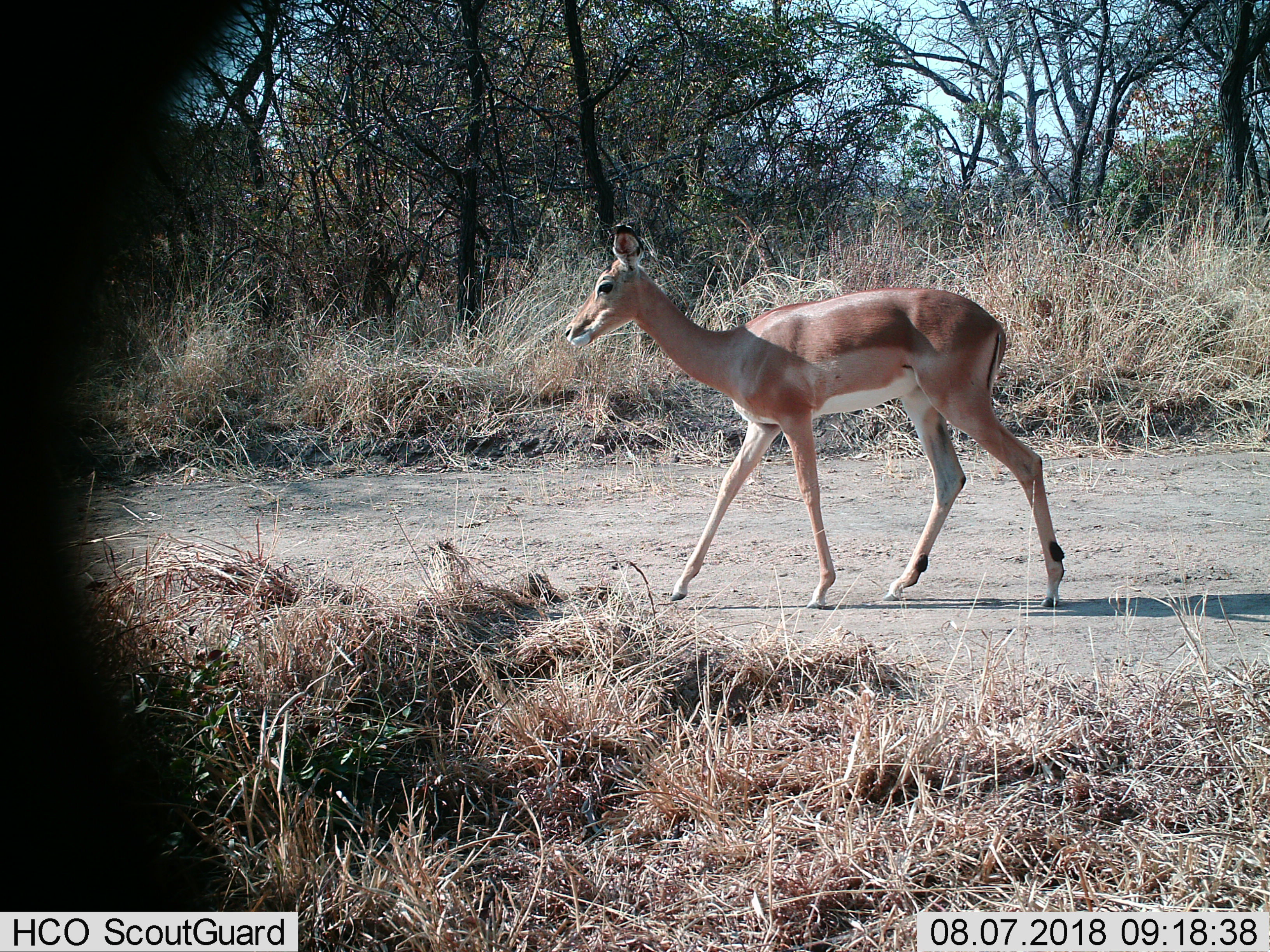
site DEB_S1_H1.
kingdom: Animalia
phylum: Chordata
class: Mammalia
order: Artiodactyla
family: Bovidae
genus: Aepyceros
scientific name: Aepyceros melampus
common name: impala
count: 1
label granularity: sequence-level